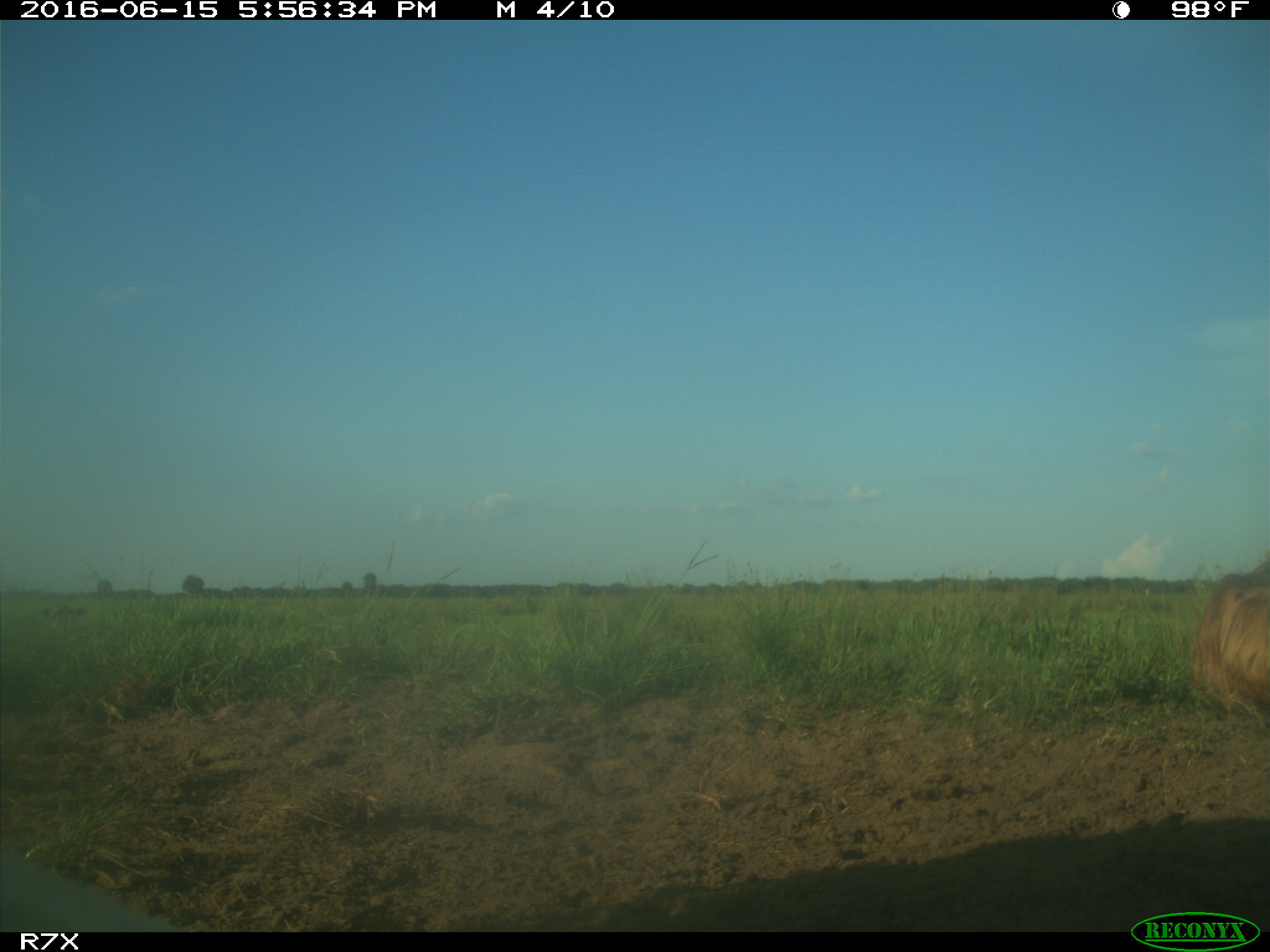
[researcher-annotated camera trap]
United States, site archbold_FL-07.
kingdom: Animalia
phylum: Chordata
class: Mammalia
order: Artiodactyla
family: Bovidae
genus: Bos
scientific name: Bos taurus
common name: domestic cow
Bos taurus (domestic cow).